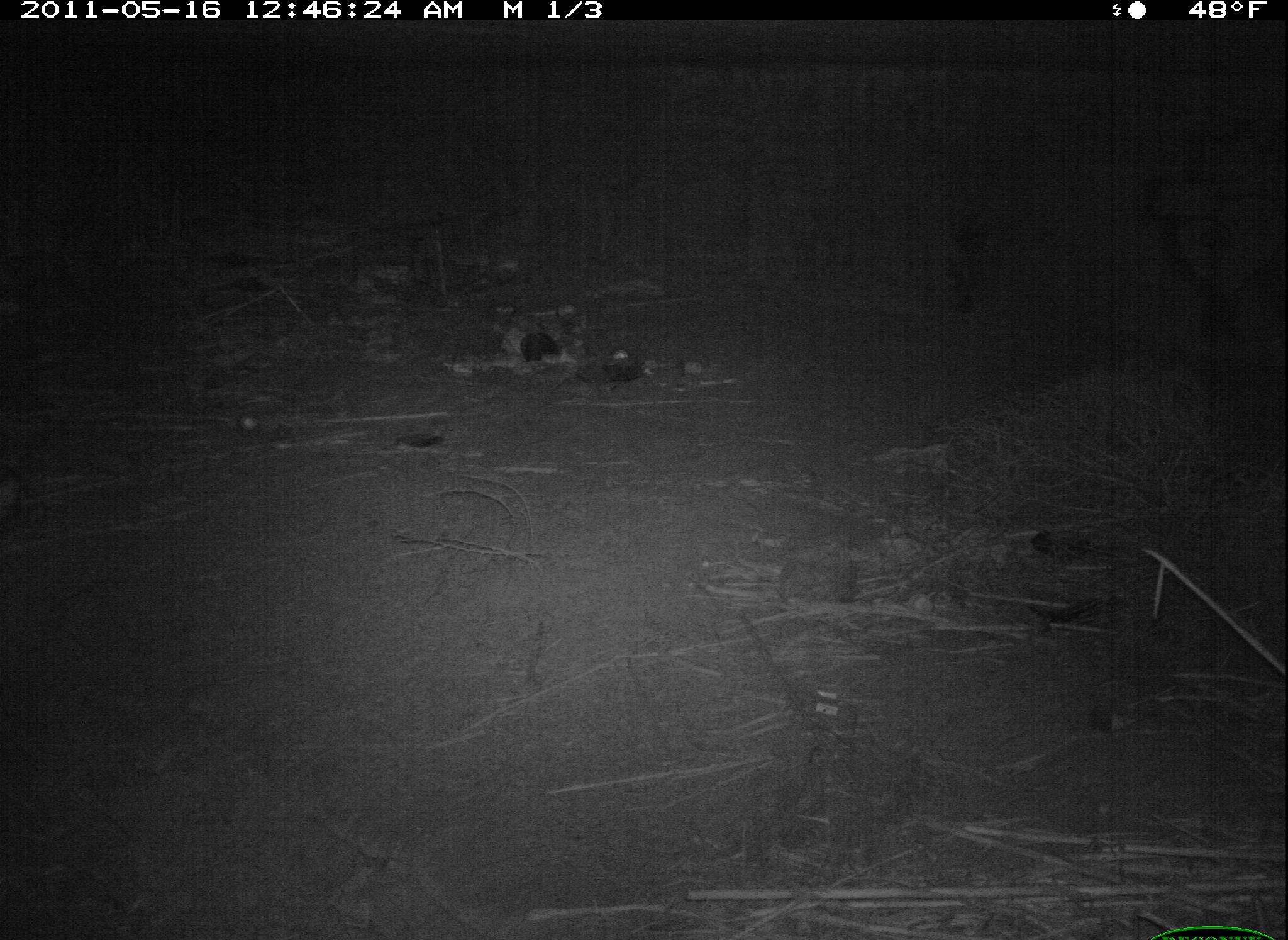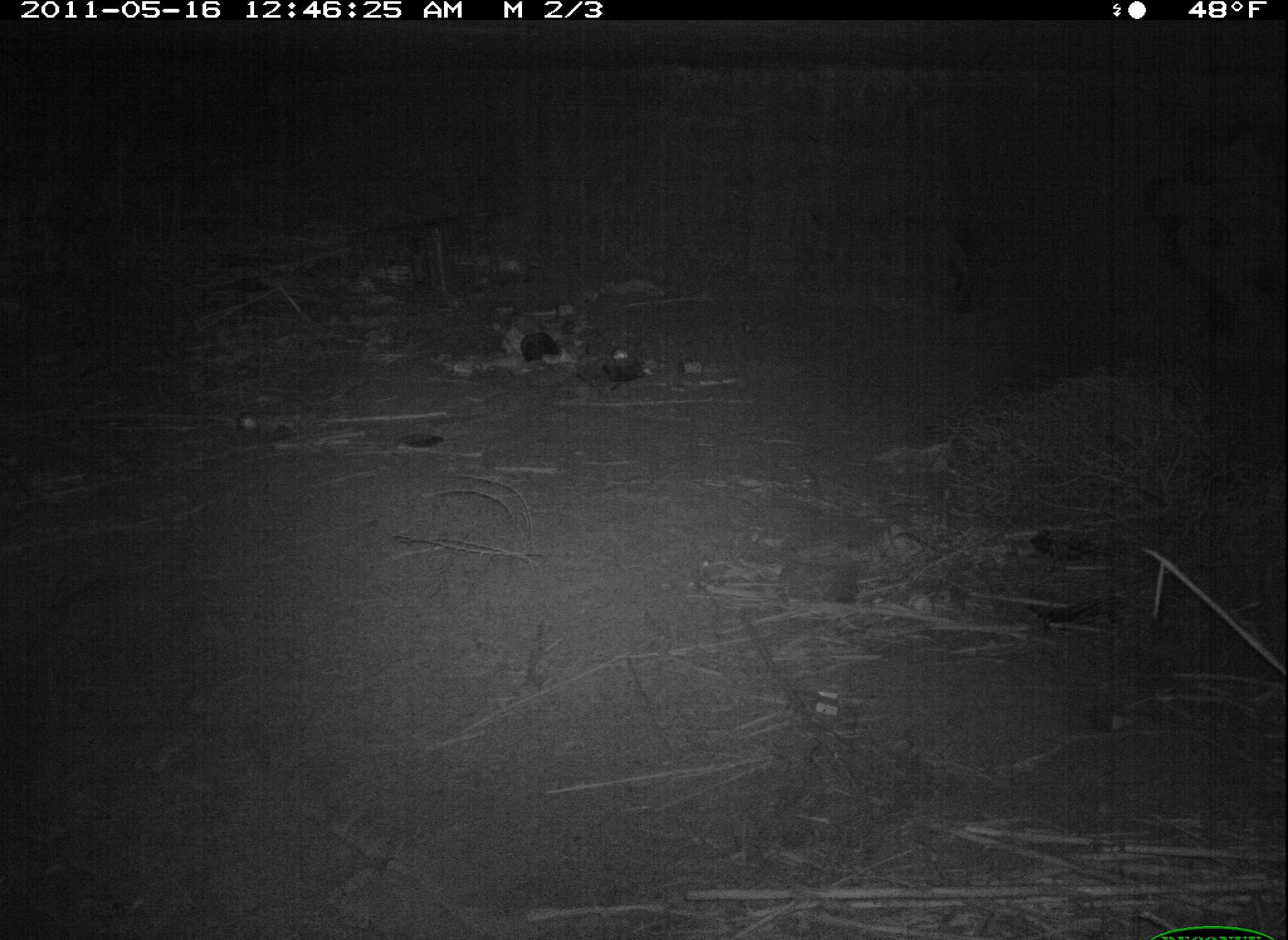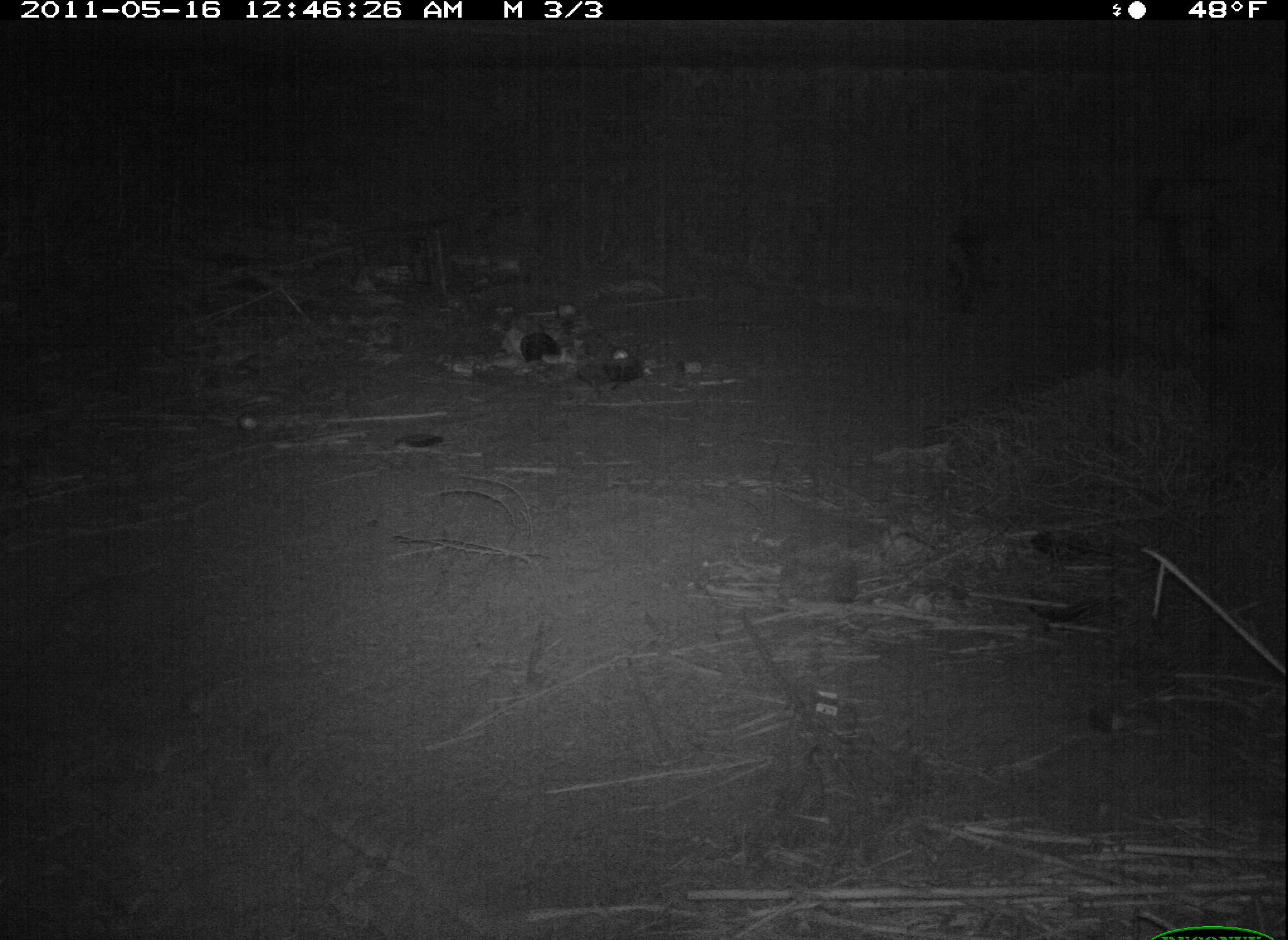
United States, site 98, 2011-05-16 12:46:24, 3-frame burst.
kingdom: Animalia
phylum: Chordata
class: Mammalia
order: Didelphimorphia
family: Didelphidae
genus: Didelphis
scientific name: Didelphis virginiana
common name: virginia opossum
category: opossum